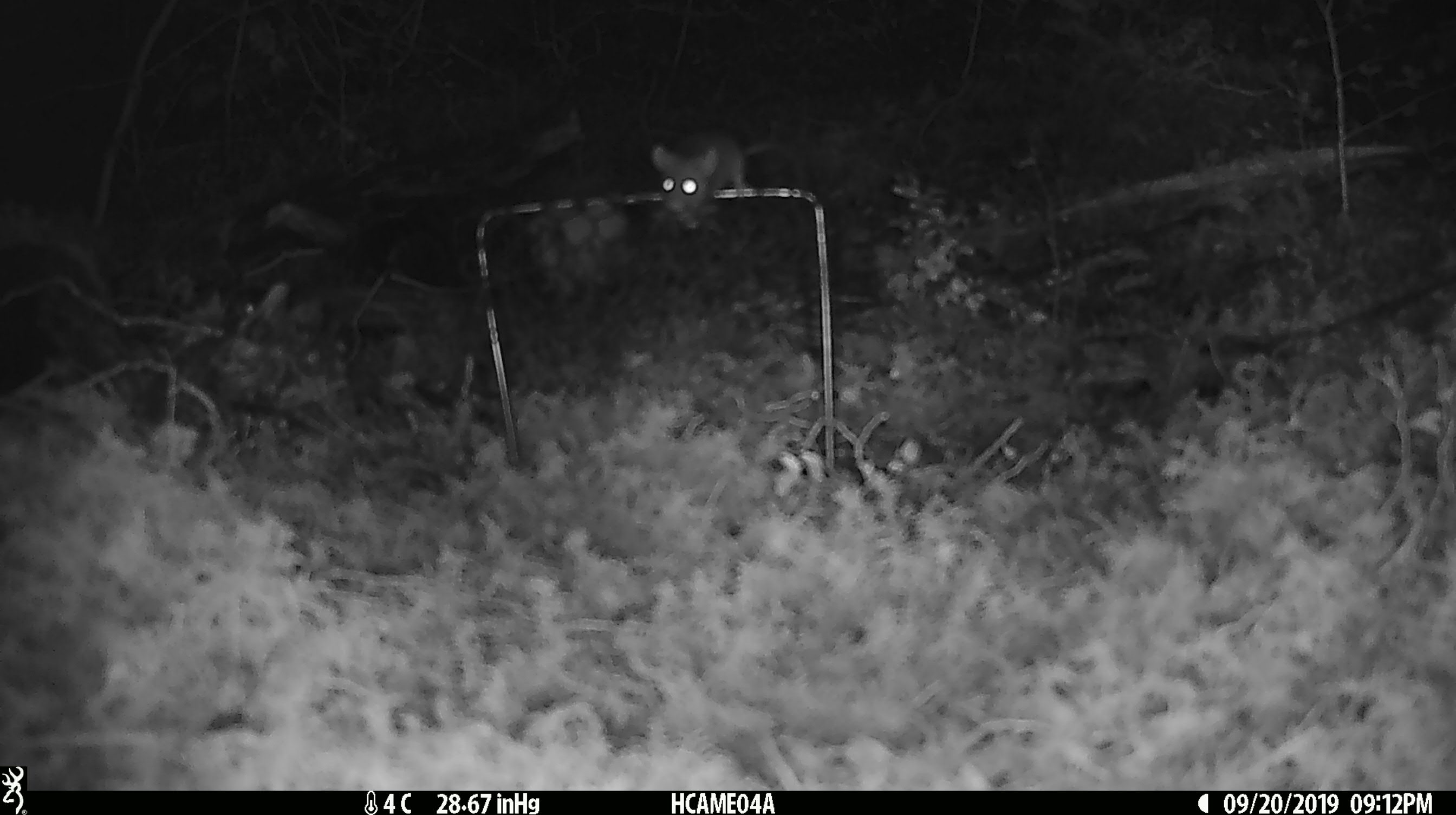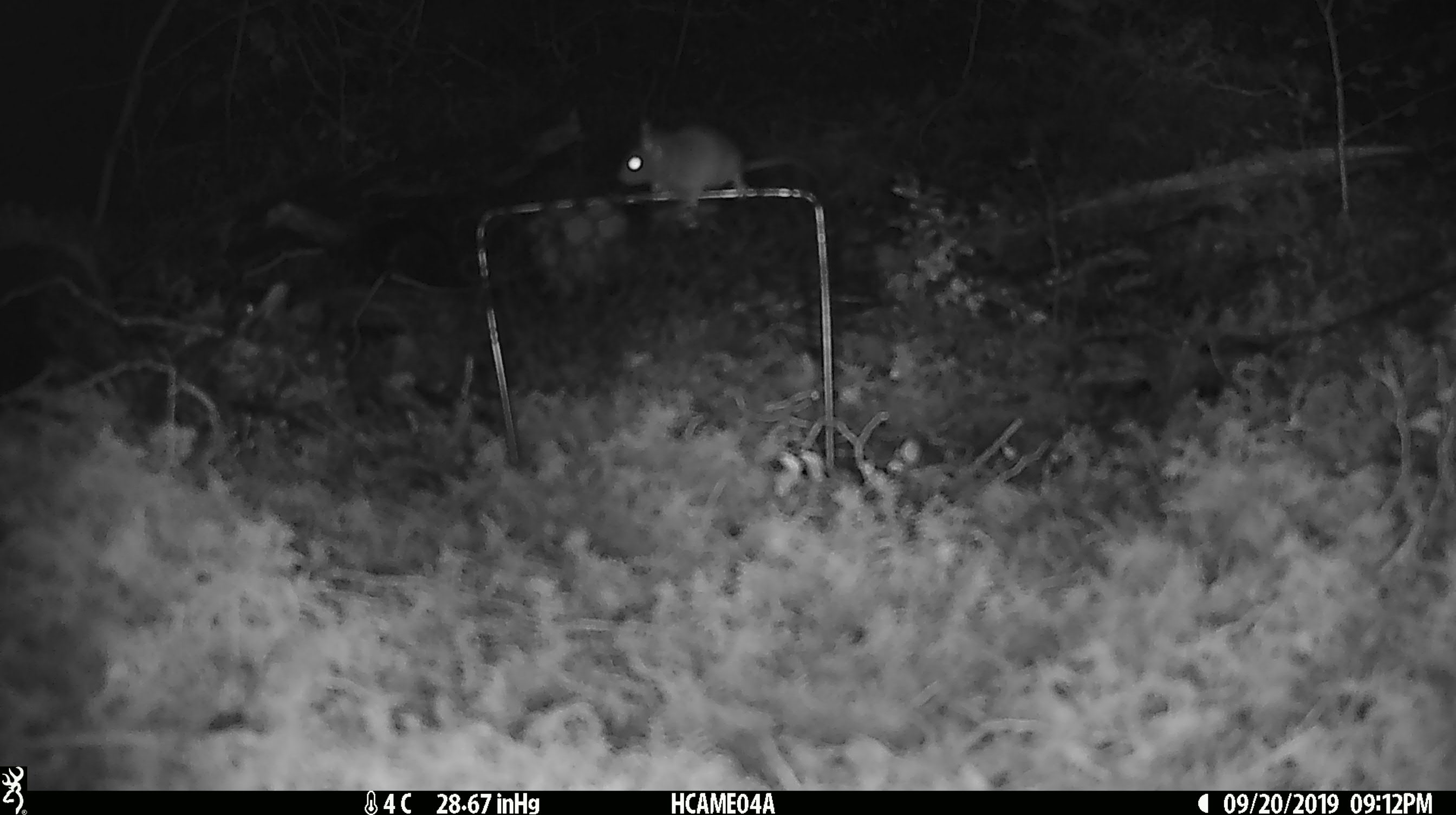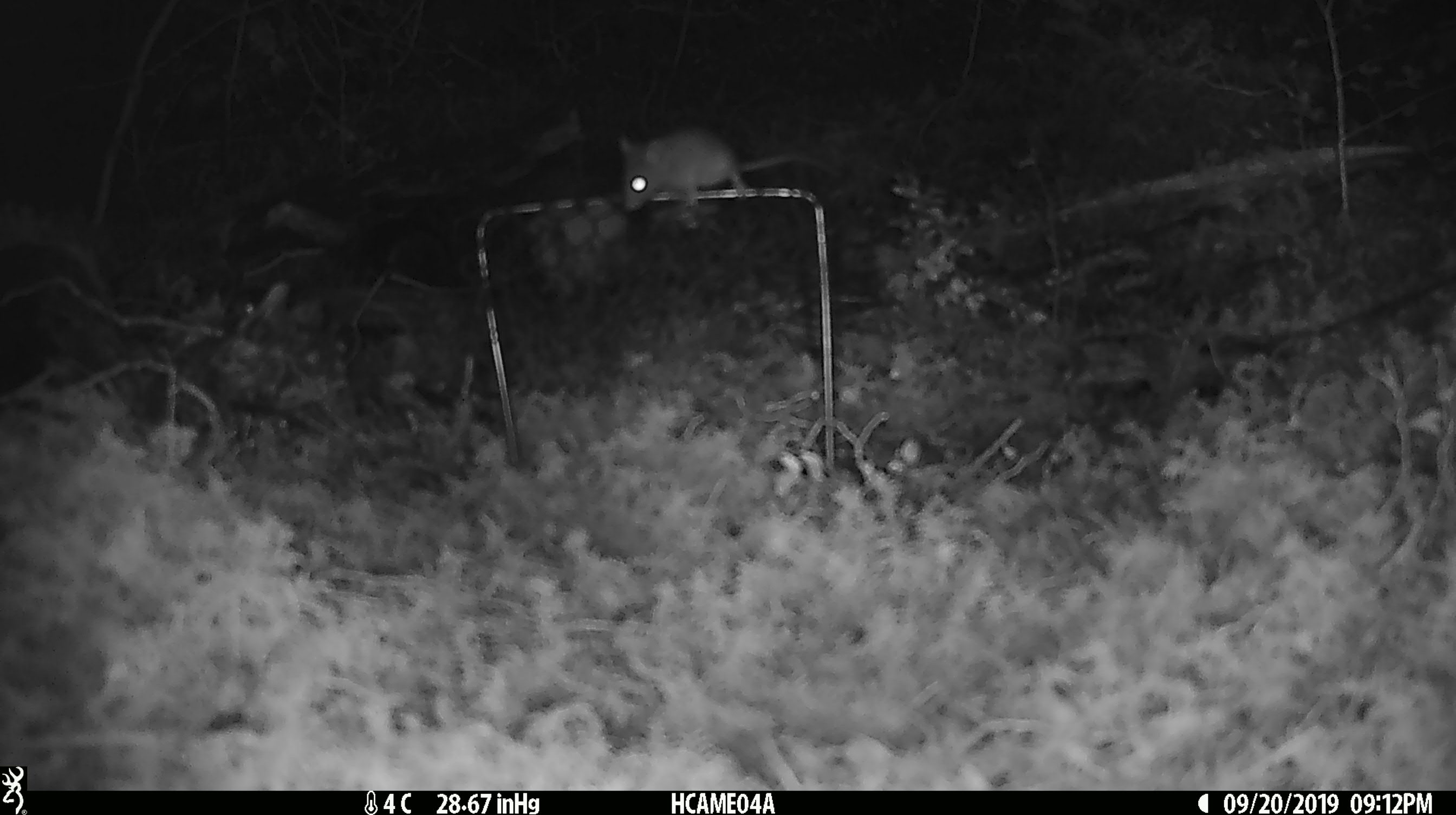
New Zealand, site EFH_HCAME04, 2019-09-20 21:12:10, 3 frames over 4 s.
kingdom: Animalia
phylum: Chordata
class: Mammalia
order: Rodentia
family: Muridae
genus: Mus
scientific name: Mus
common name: mouse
Mouse (Mus).